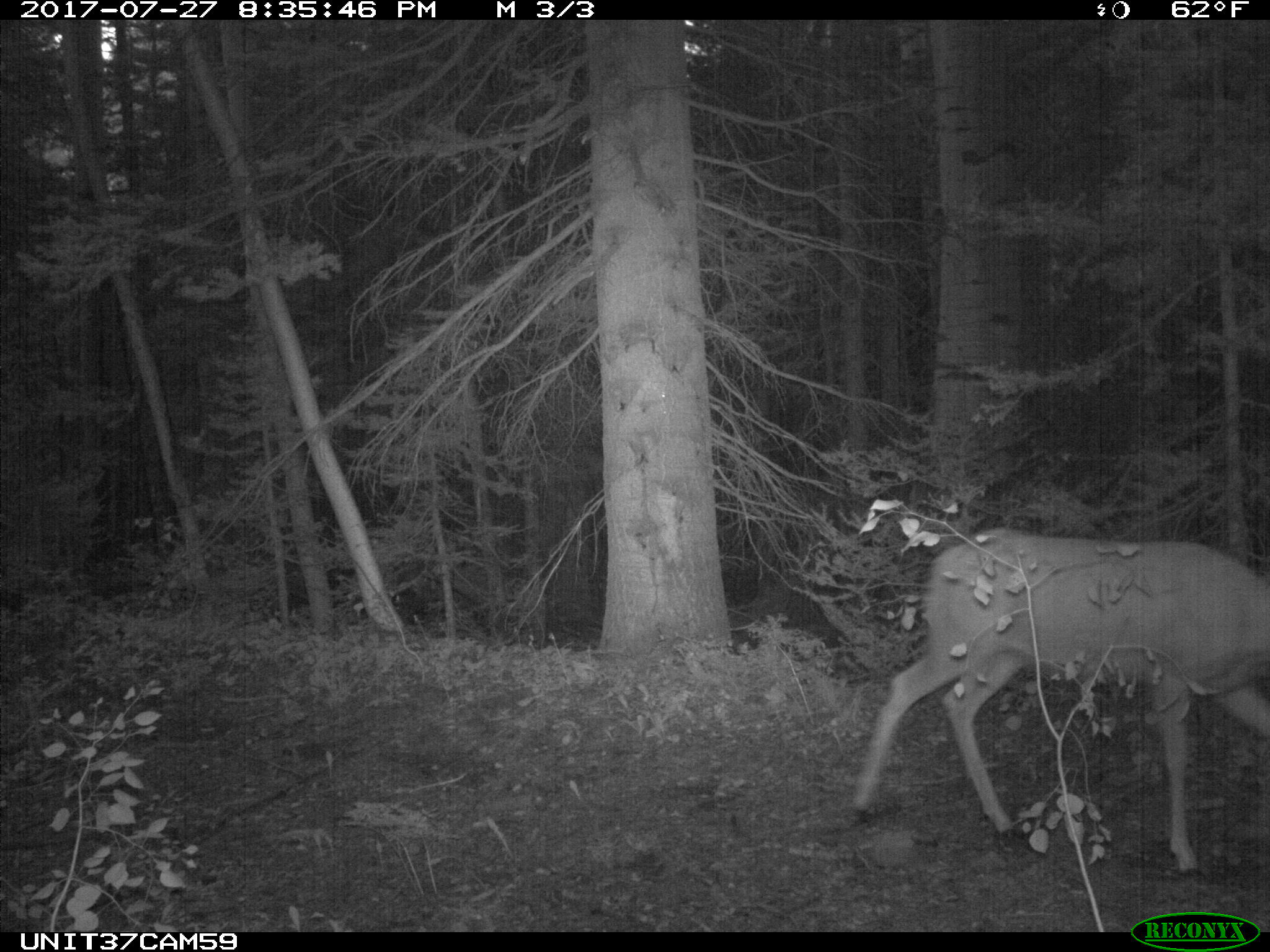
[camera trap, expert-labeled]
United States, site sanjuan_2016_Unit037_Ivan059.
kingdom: Animalia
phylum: Chordata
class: Mammalia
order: Artiodactyla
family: Cervidae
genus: Odocoileus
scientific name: Odocoileus hemionus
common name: mule deer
Odocoileus hemionus (mule deer).